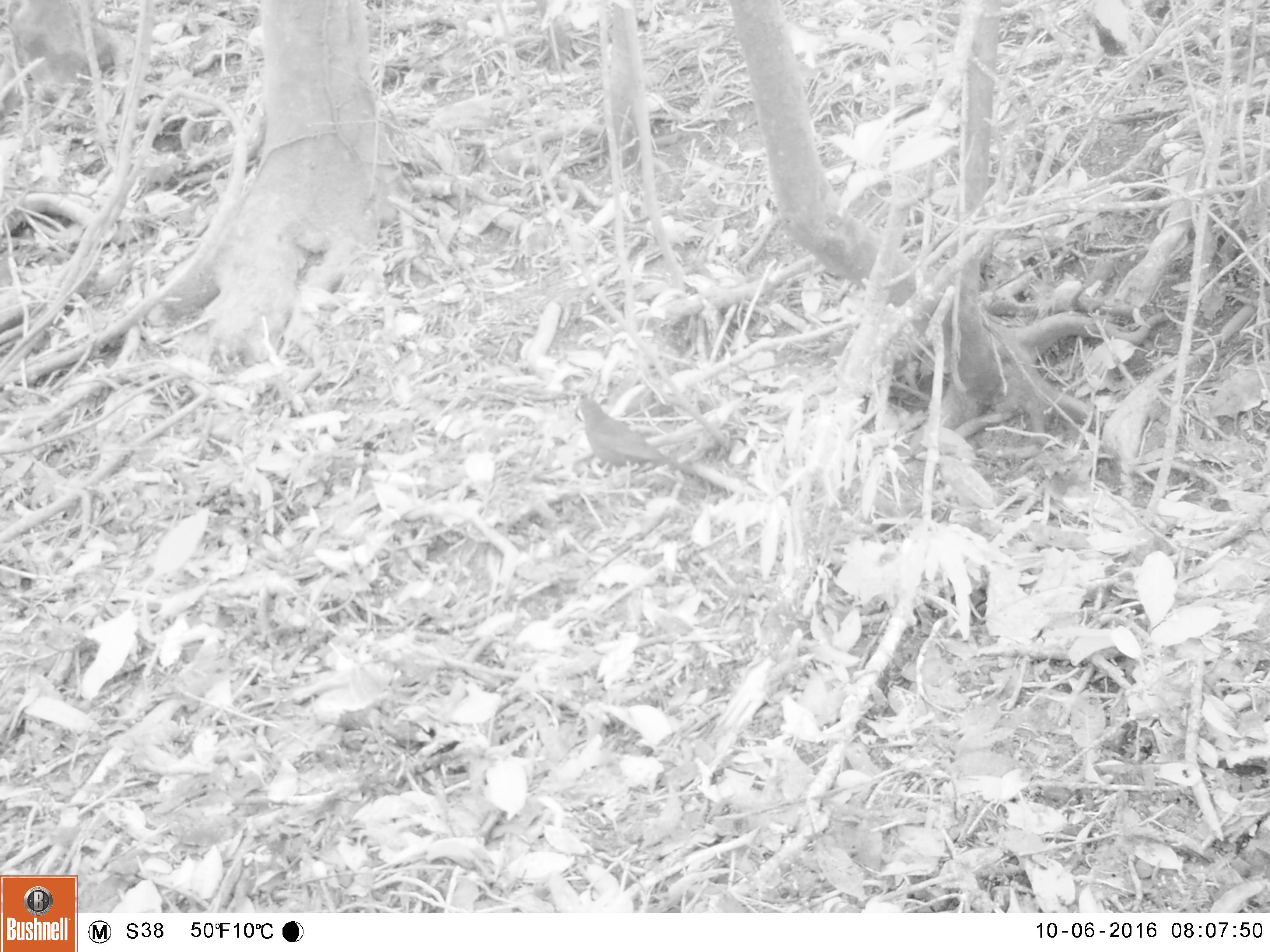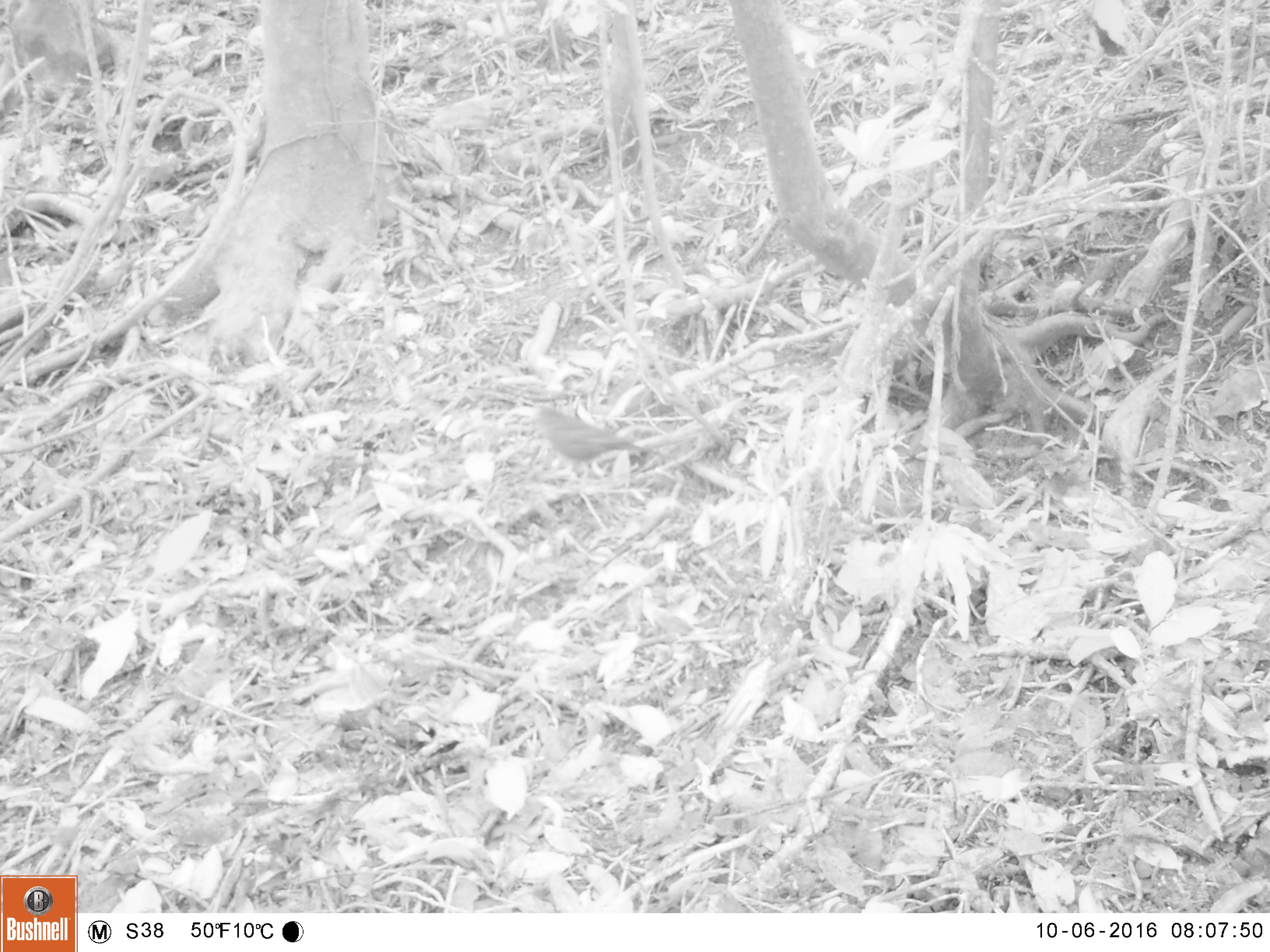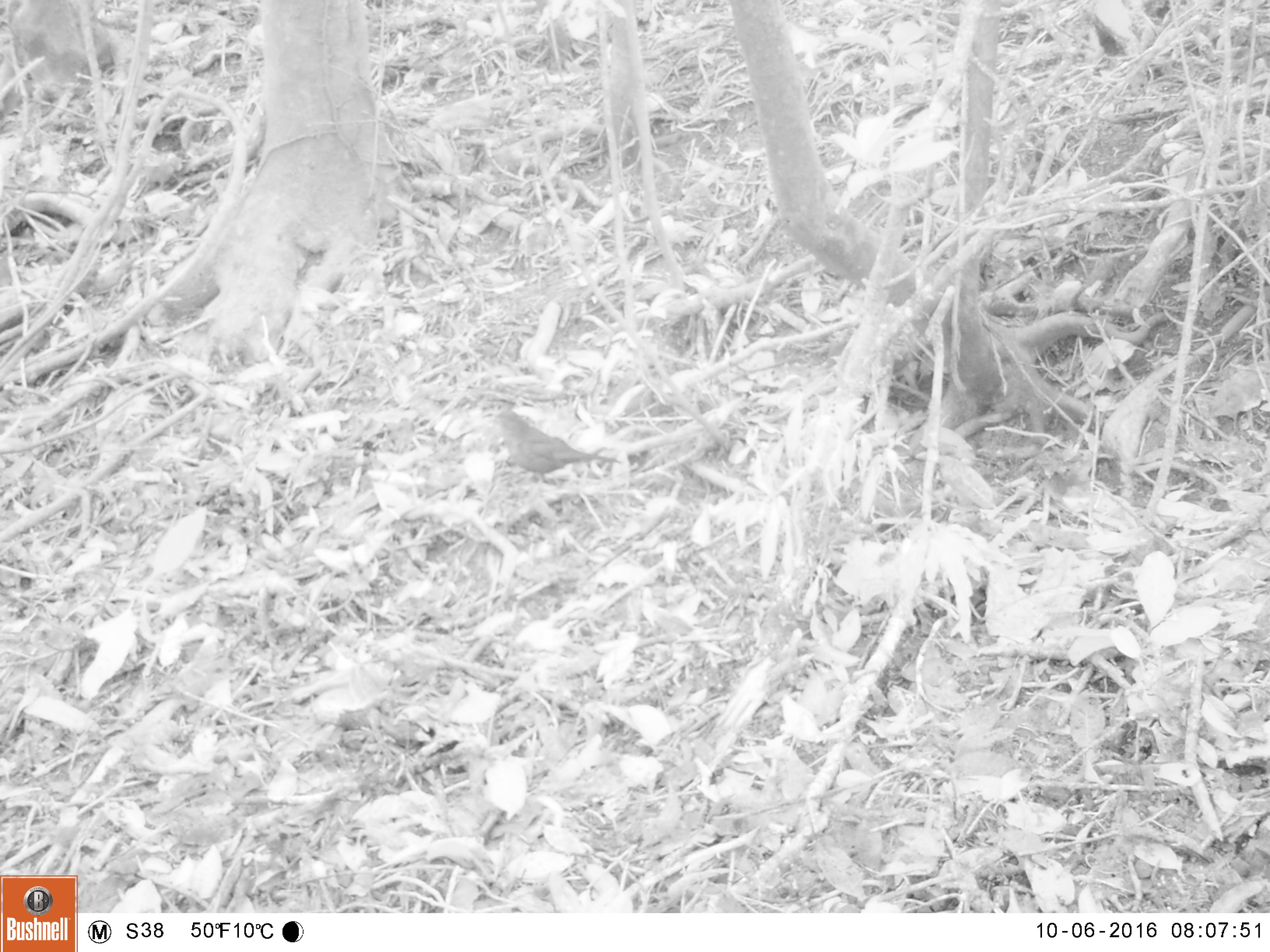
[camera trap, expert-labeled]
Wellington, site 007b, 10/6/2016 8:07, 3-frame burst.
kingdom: Animalia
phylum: Chordata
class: Aves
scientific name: Aves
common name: bird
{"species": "bird (Aves)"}